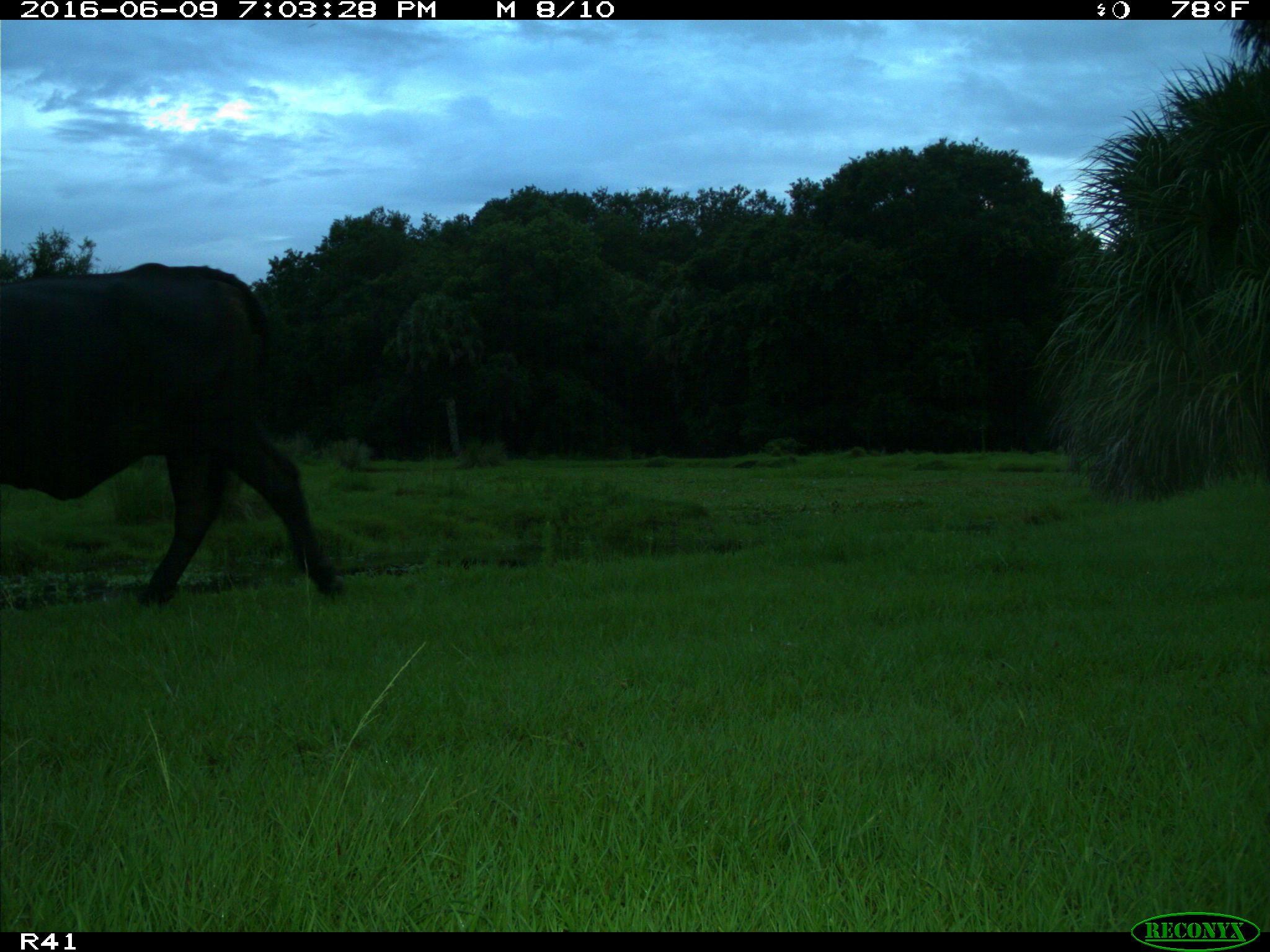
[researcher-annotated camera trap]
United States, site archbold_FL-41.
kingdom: Animalia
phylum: Chordata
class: Mammalia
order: Artiodactyla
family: Bovidae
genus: Bos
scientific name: Bos taurus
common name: domestic cow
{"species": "Bos taurus (domestic cow)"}